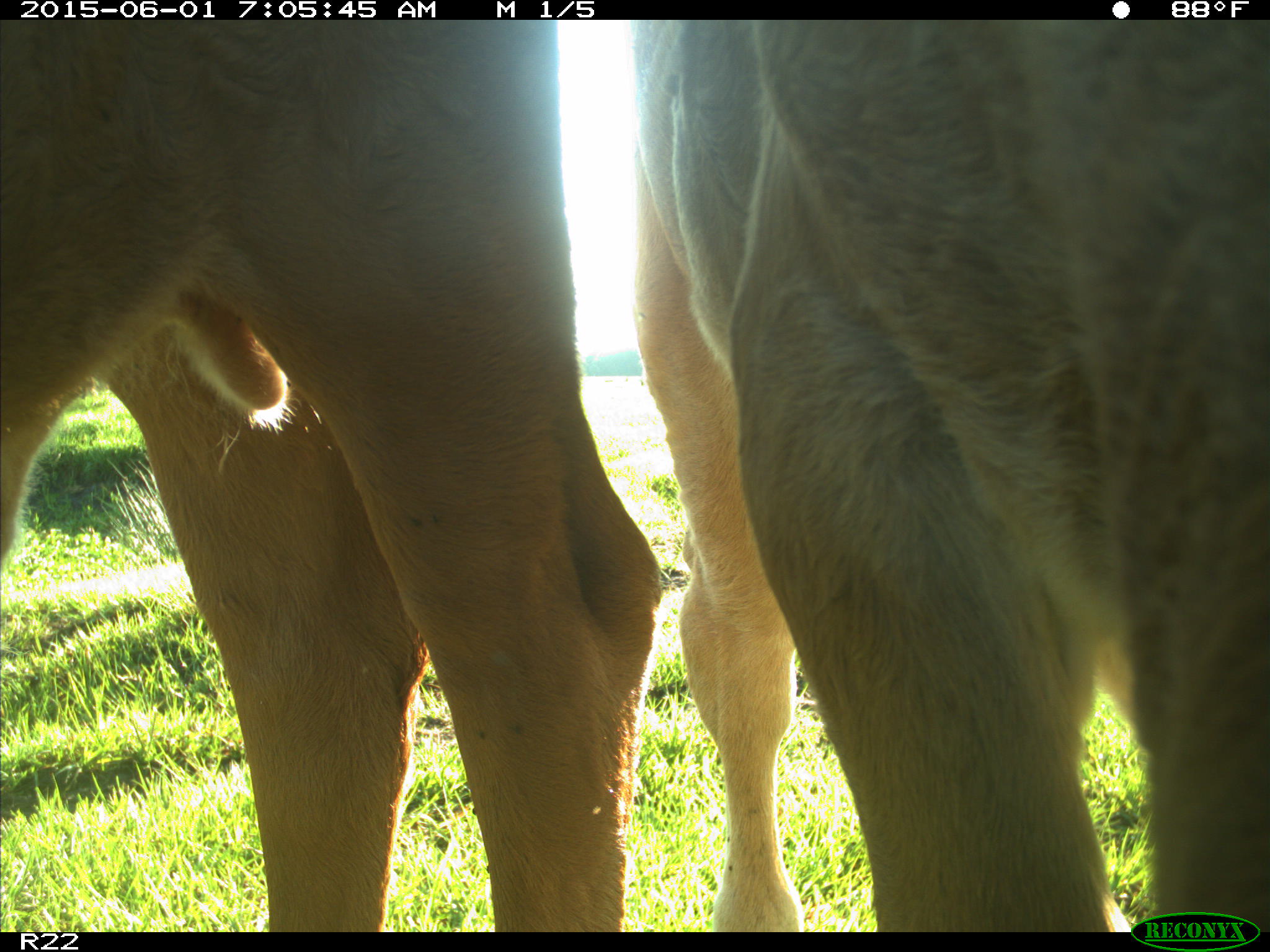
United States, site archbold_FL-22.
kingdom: Animalia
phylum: Chordata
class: Mammalia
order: Artiodactyla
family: Bovidae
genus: Bos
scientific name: Bos taurus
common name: domestic cow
Bos taurus (domestic cow).